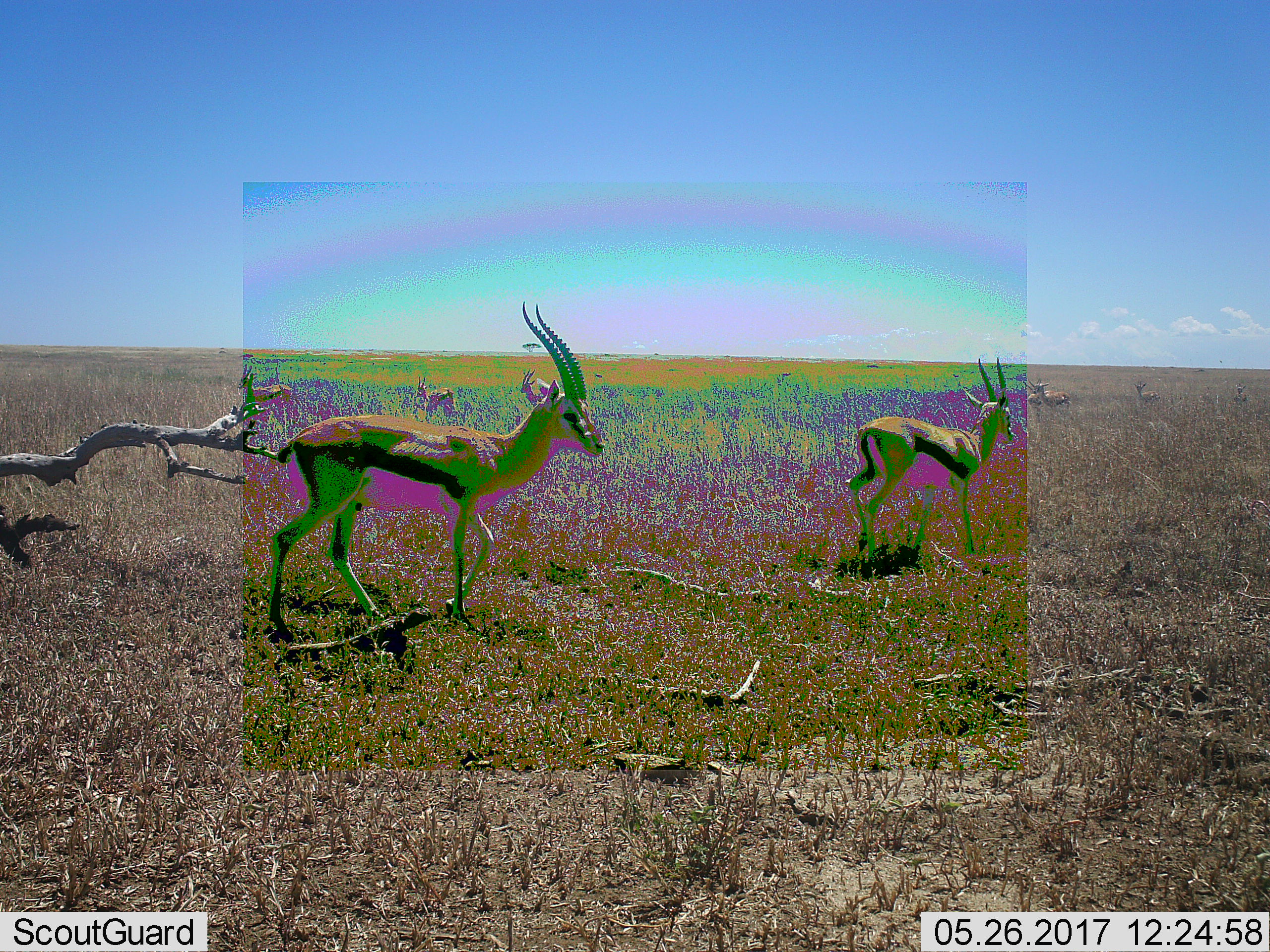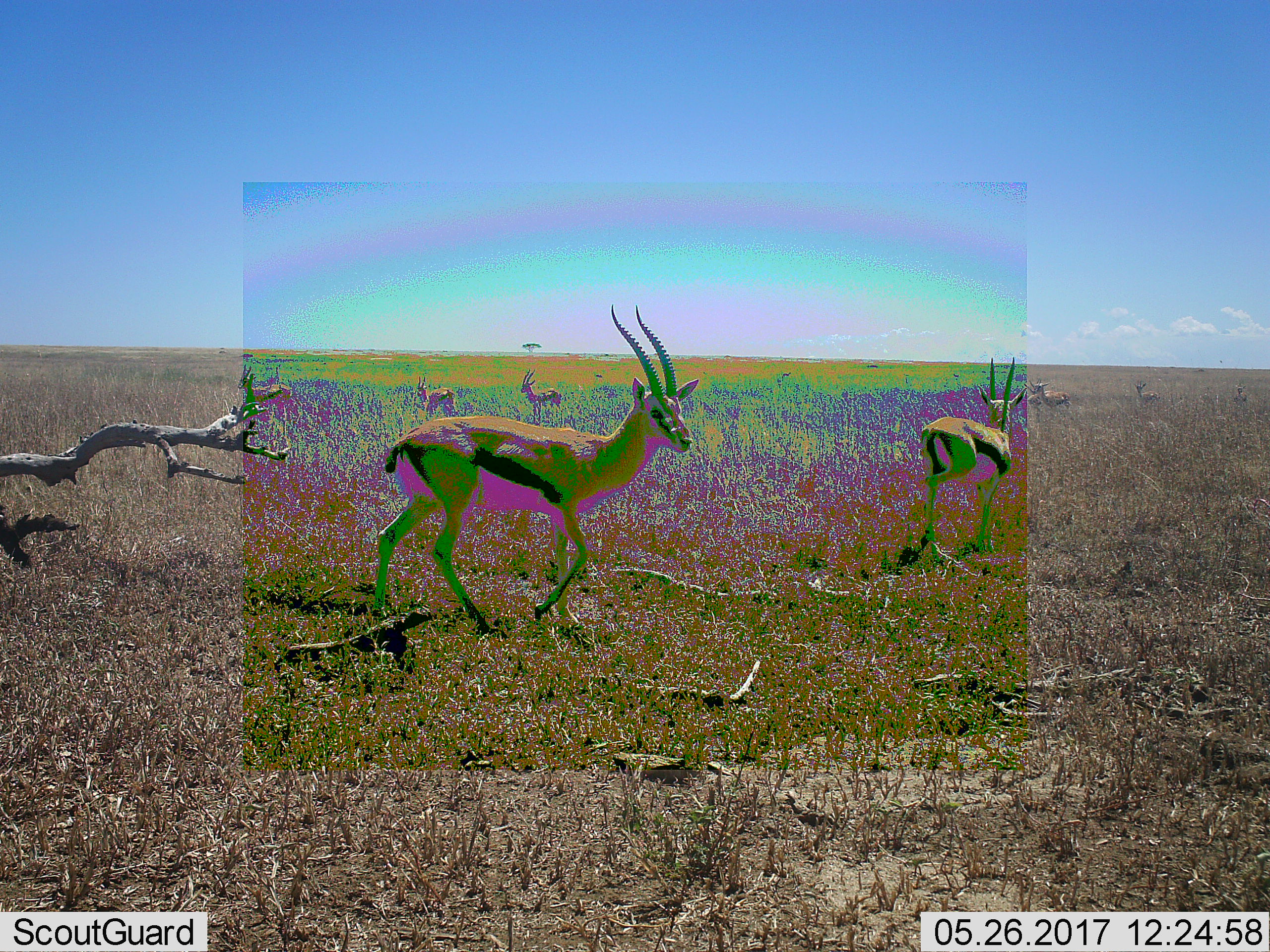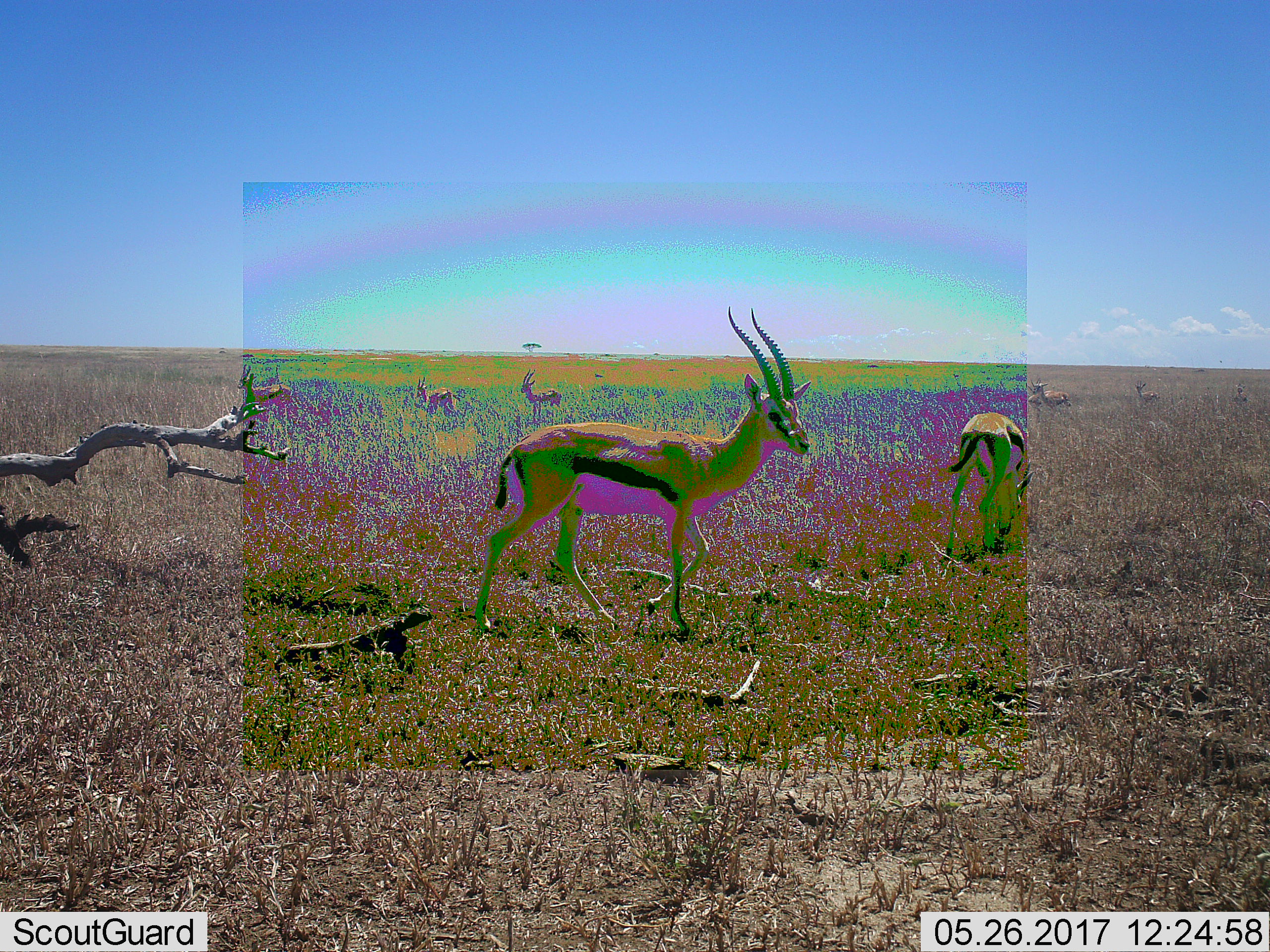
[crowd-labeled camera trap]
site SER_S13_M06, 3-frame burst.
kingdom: Animalia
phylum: Chordata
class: Mammalia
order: Artiodactyla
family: Bovidae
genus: Eudorcas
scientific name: Eudorcas thomsonii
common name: thomson's gazelle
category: gazellethomsons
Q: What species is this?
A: Gazellethomsons (thomson's gazelle) (Eudorcas thomsonii).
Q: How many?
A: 6.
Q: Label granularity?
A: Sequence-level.